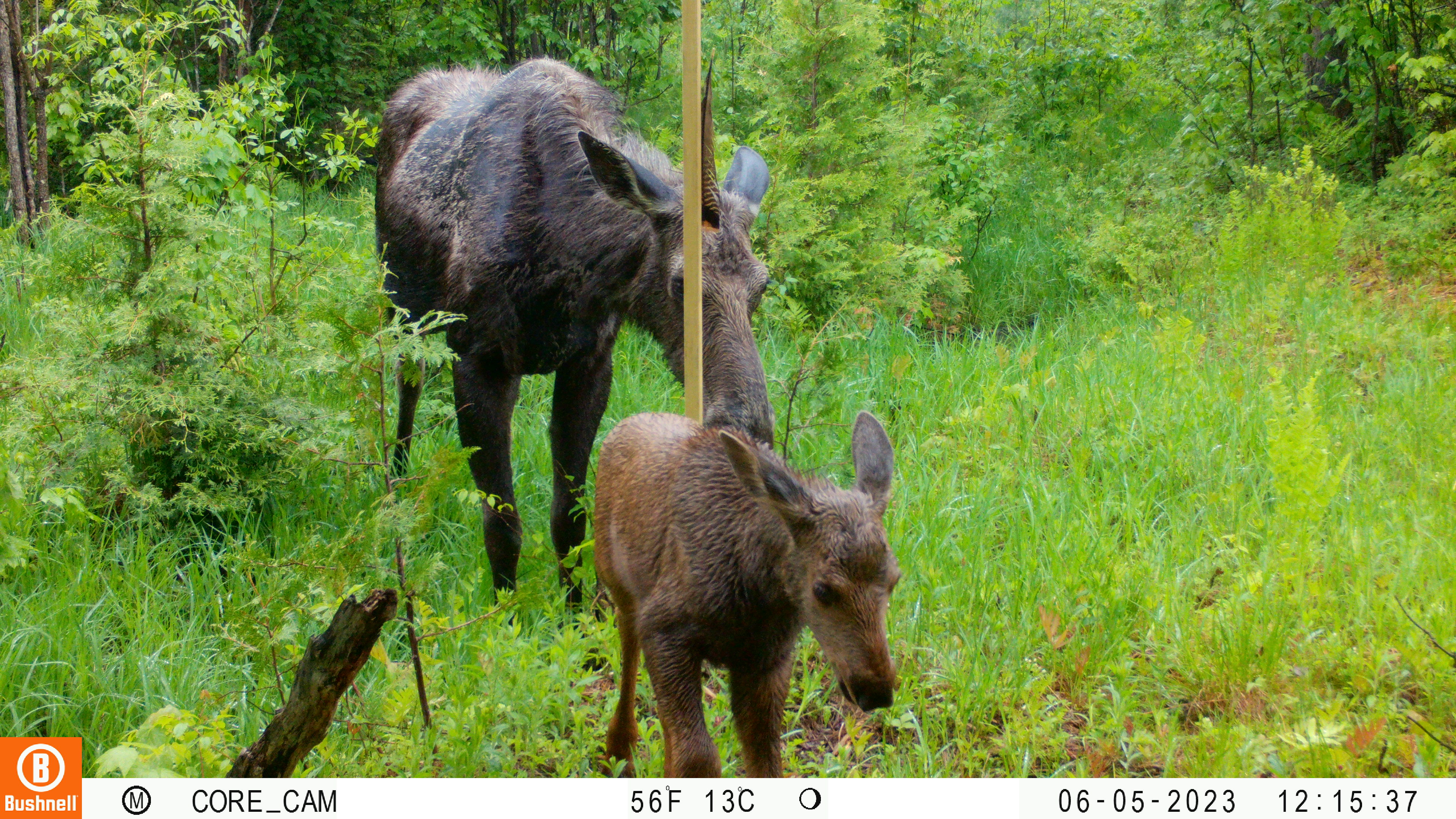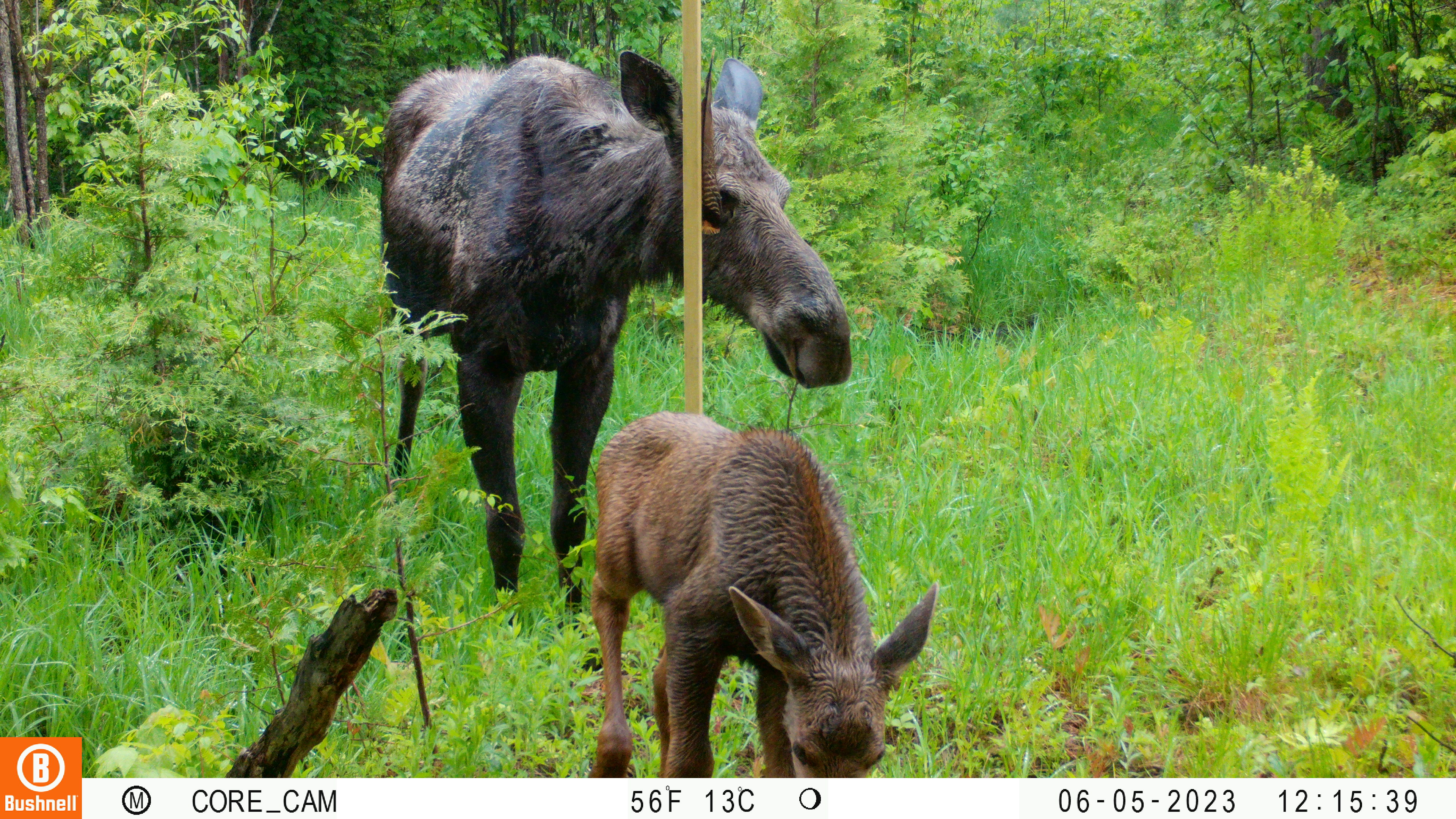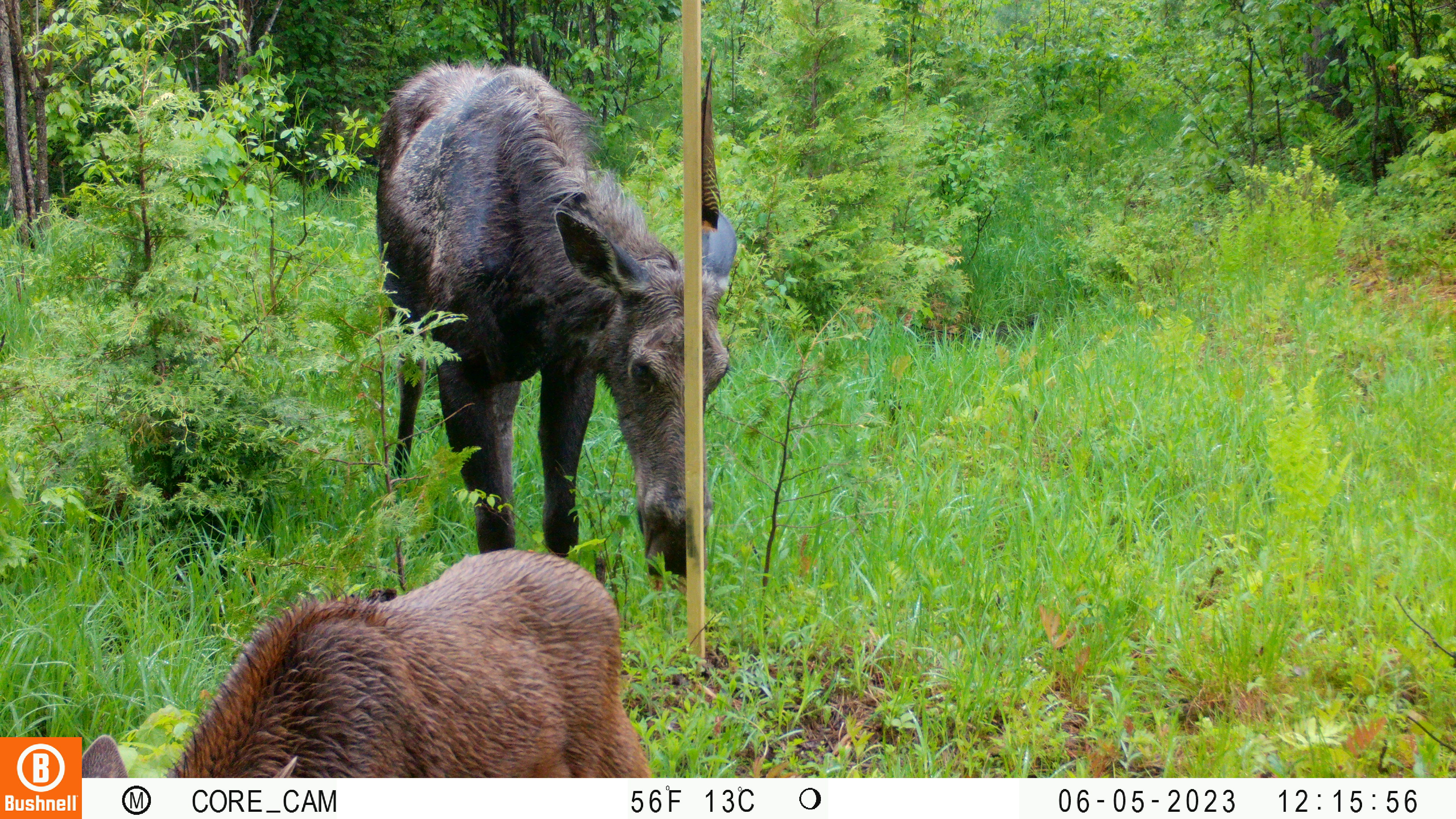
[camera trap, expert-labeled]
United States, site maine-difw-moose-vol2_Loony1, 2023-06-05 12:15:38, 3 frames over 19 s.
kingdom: Animalia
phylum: Chordata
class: Mammalia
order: Artiodactyla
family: Cervidae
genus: Alces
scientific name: Alces alces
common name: moose